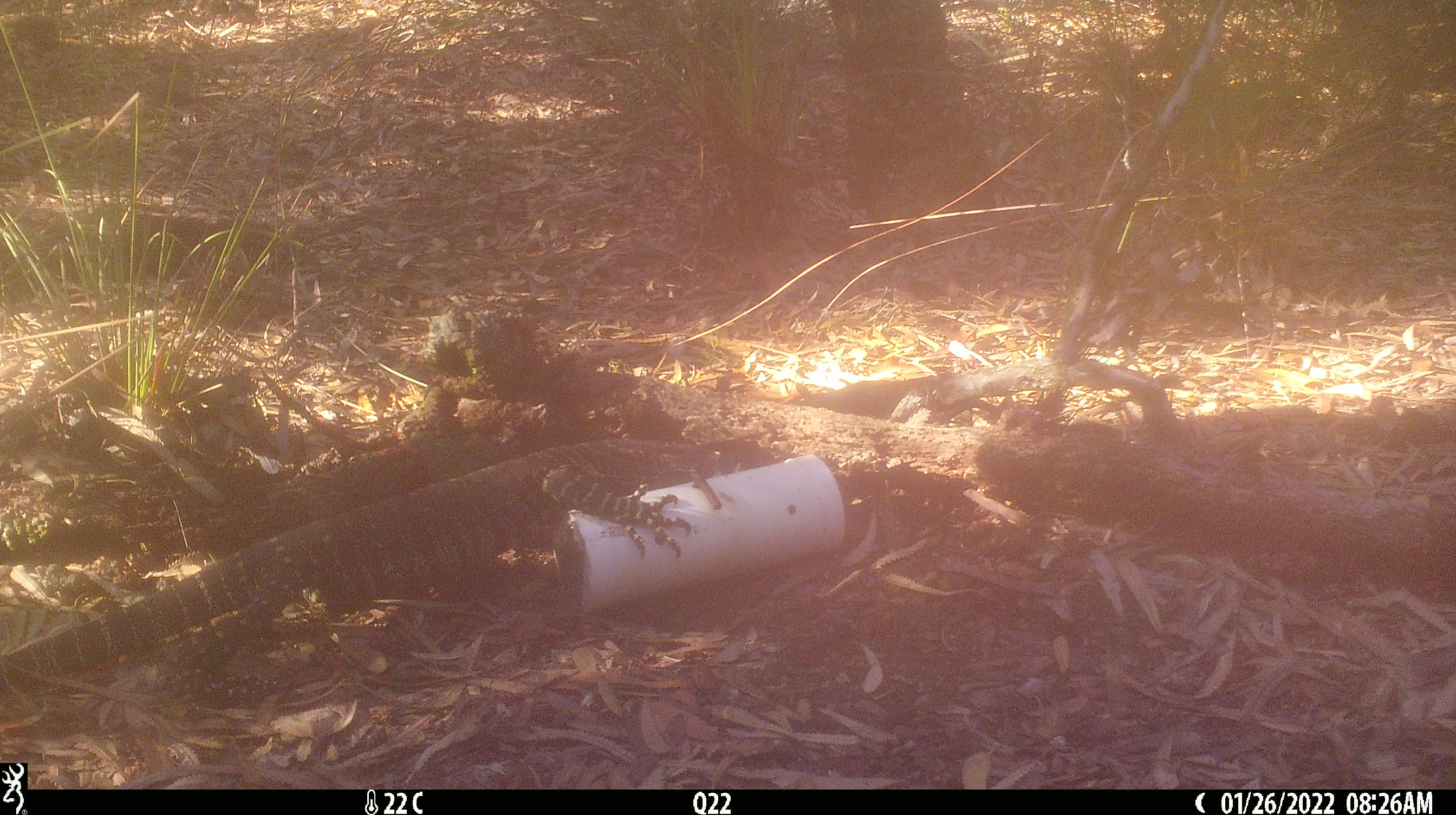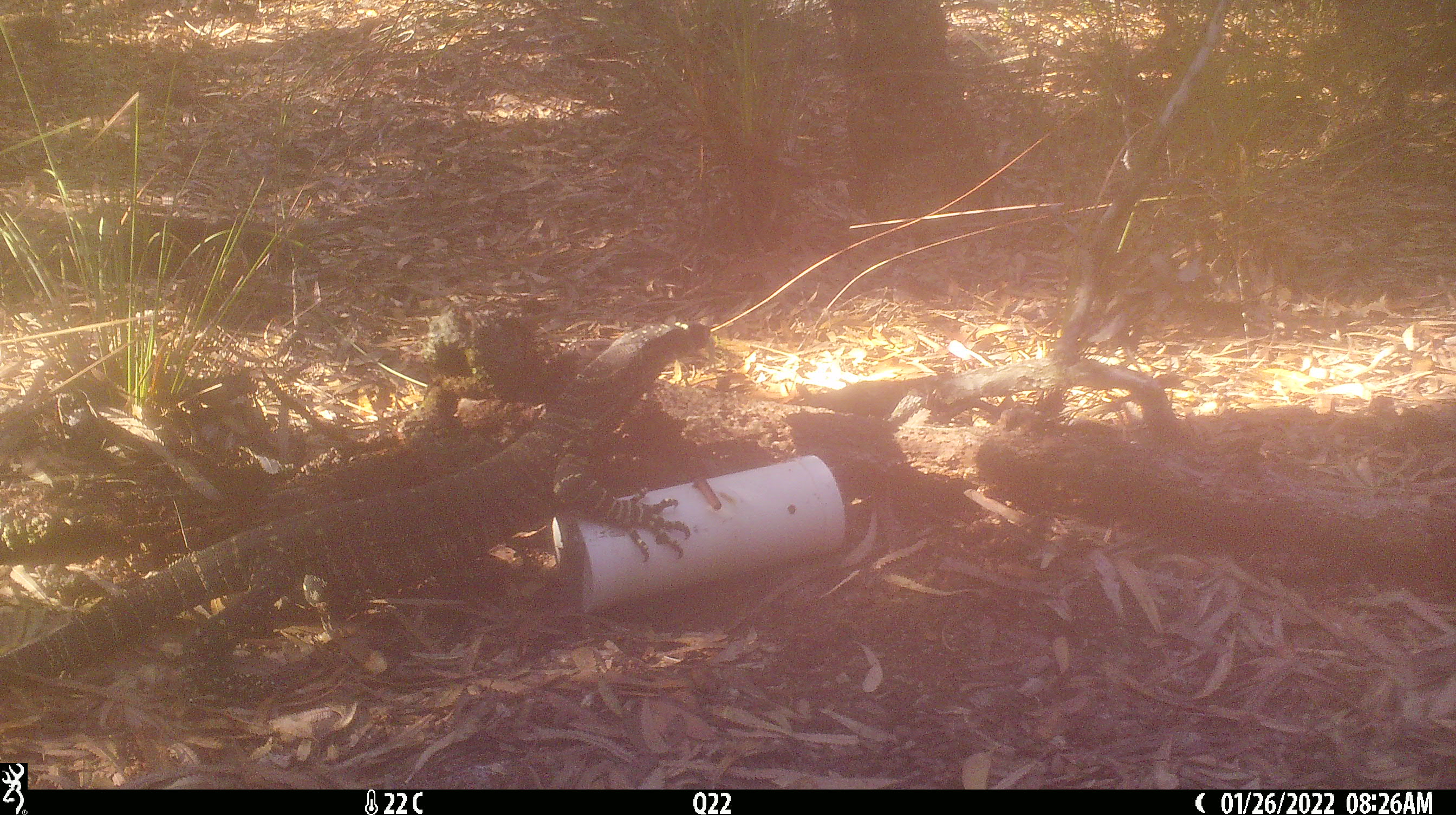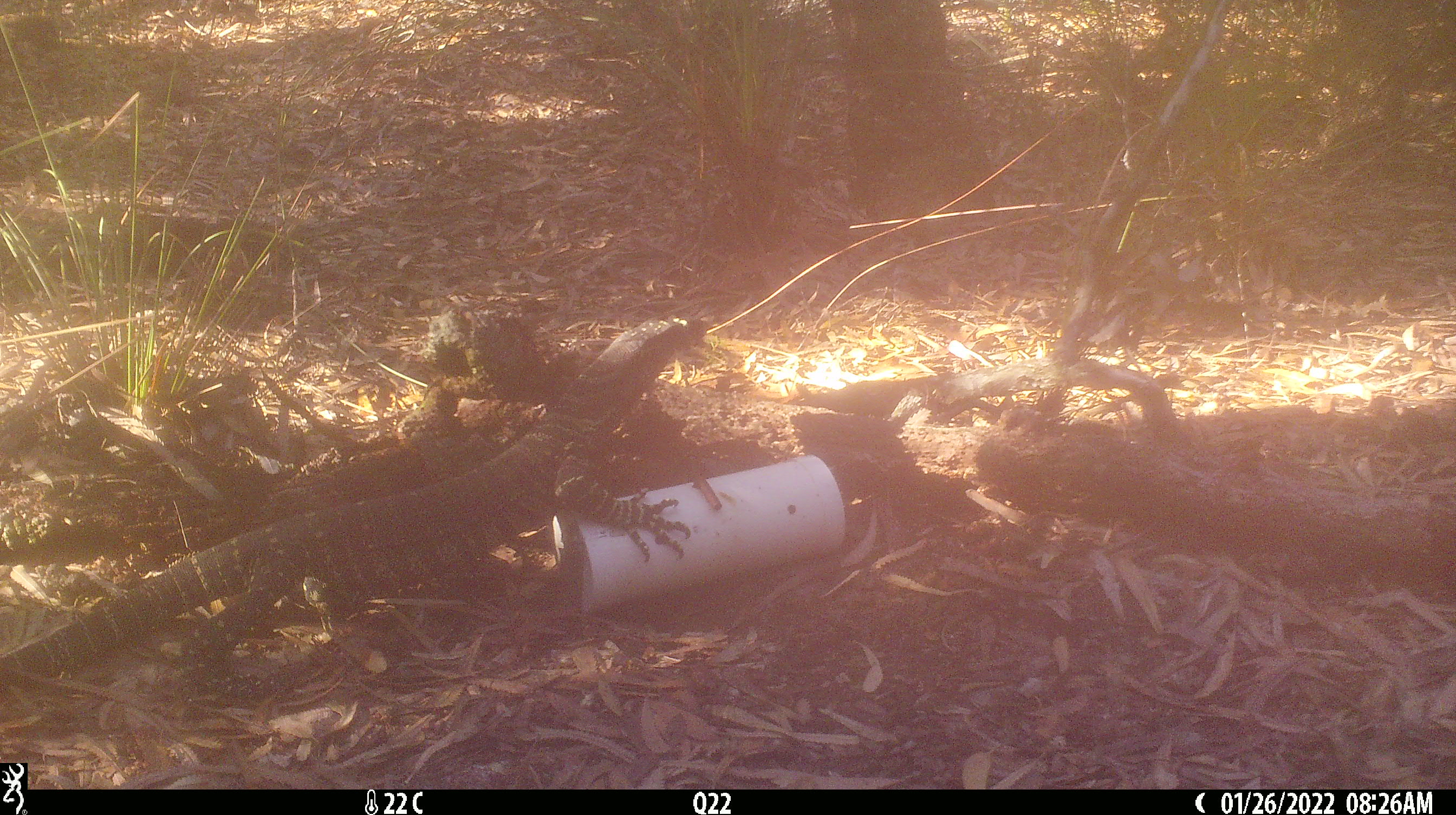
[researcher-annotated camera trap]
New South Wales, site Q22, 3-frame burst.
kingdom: Animalia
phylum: Chordata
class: Reptilia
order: Squamata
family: Varanidae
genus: Varanus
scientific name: Varanus varius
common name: lace monitor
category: goanna